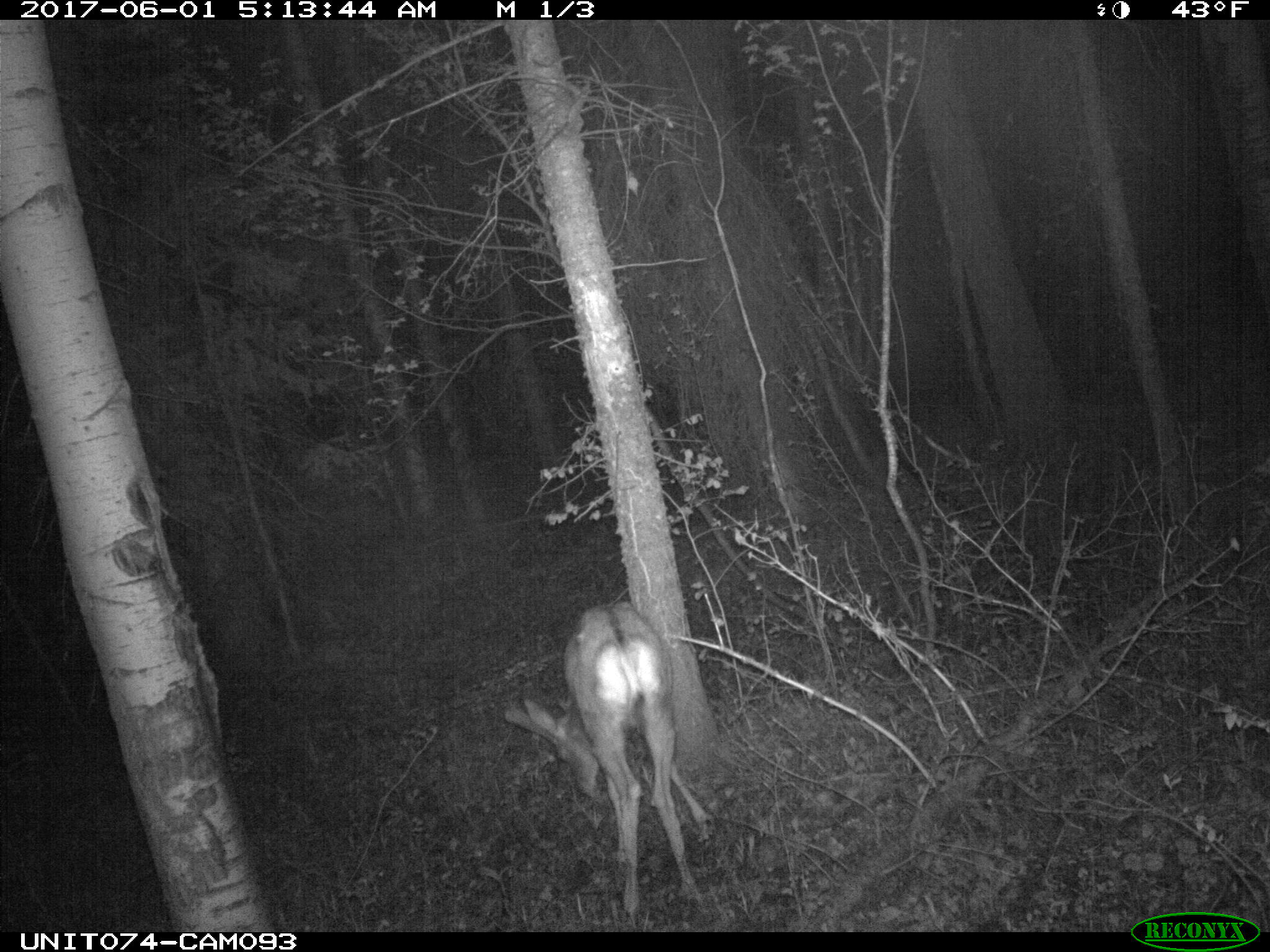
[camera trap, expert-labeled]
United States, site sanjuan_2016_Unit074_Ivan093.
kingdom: Animalia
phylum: Chordata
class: Mammalia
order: Artiodactyla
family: Cervidae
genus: Odocoileus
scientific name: Odocoileus hemionus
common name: mule deer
Odocoileus hemionus (mule deer).